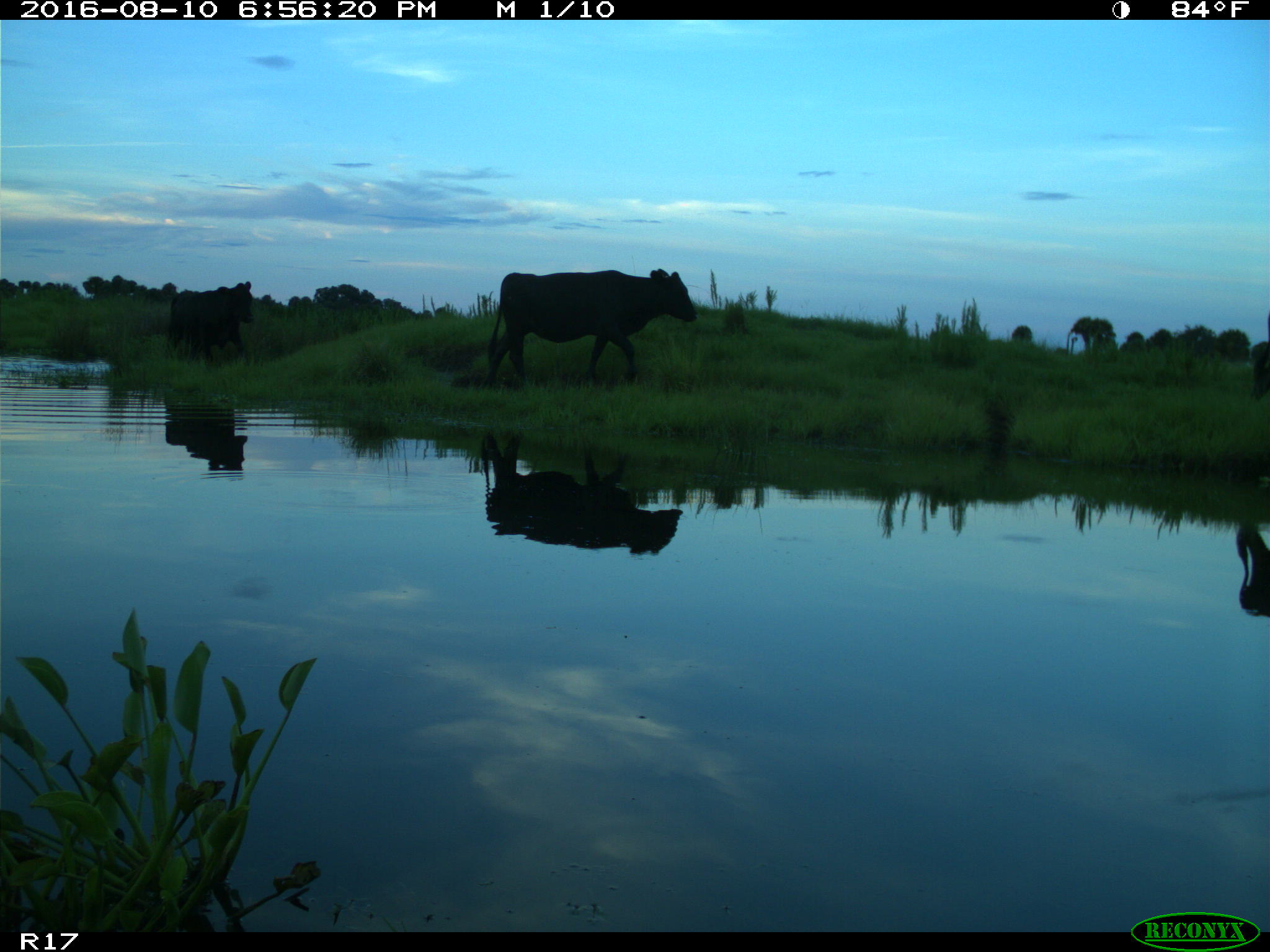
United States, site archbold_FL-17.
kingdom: Animalia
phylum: Chordata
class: Mammalia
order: Artiodactyla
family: Bovidae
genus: Bos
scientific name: Bos taurus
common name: domestic cow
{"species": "Bos taurus (domestic cow)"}